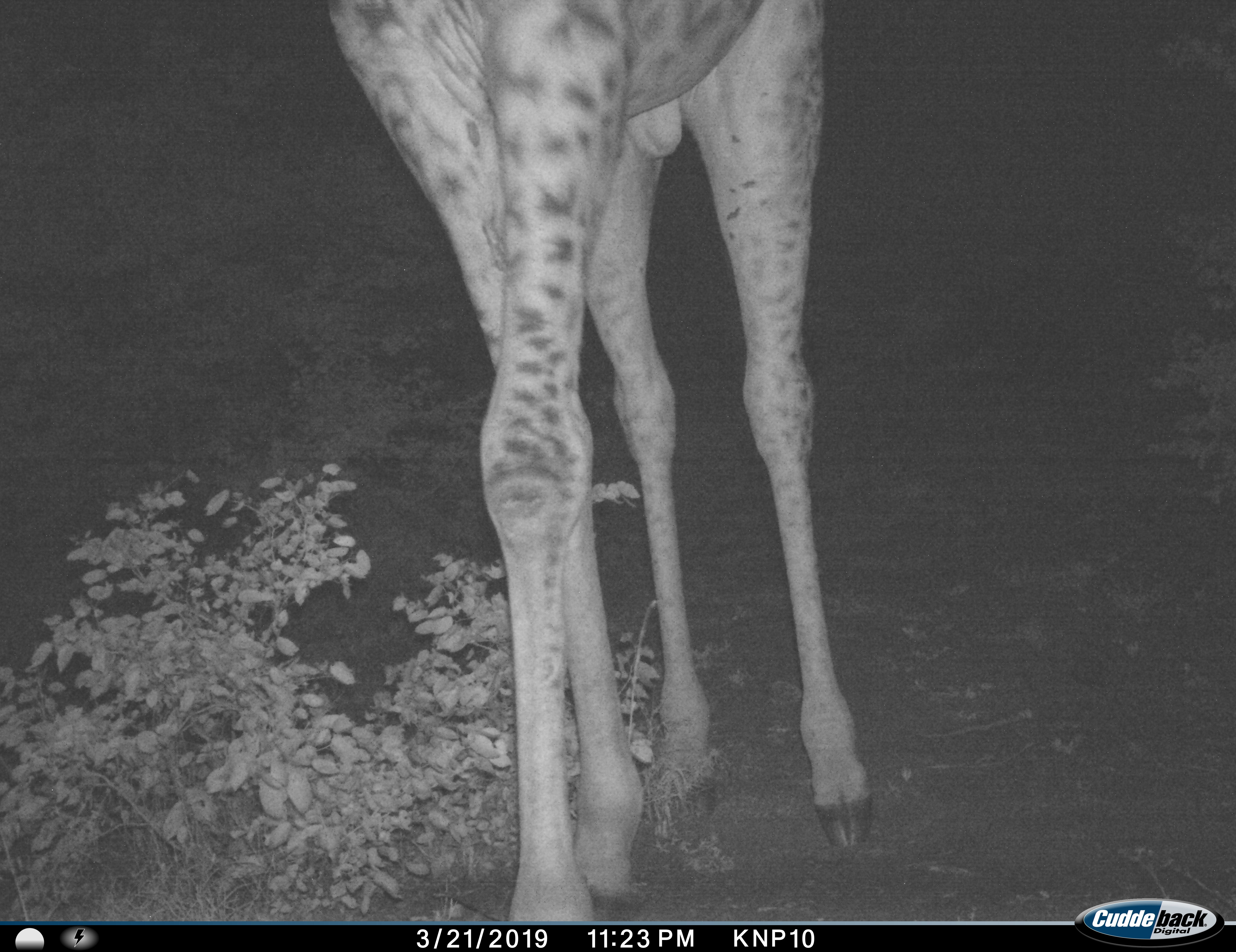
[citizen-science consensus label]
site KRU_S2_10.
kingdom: Animalia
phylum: Chordata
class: Mammalia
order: Artiodactyla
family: Giraffidae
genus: Giraffa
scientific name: Giraffa camelopardalis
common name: giraffe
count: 1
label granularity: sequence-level